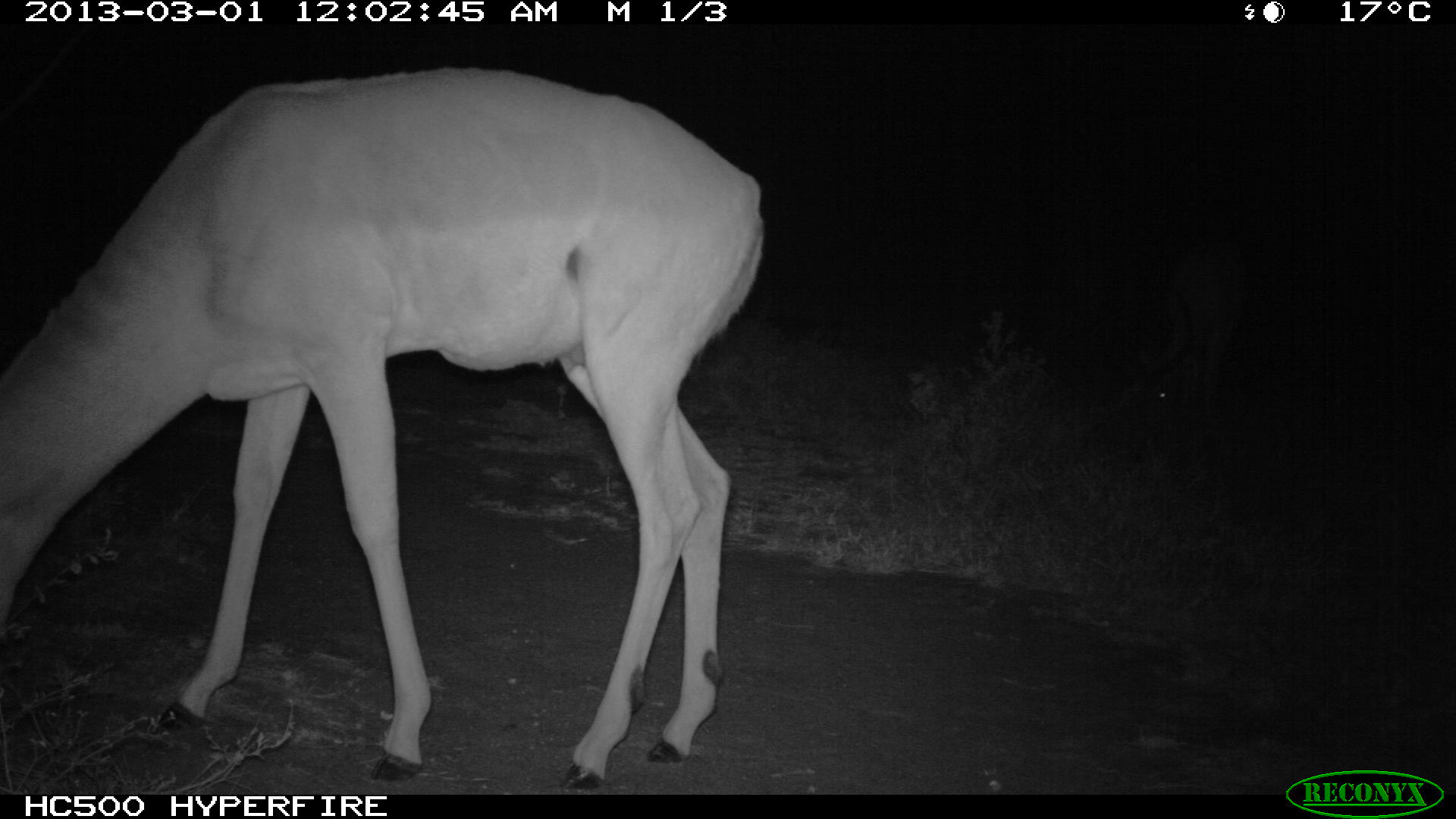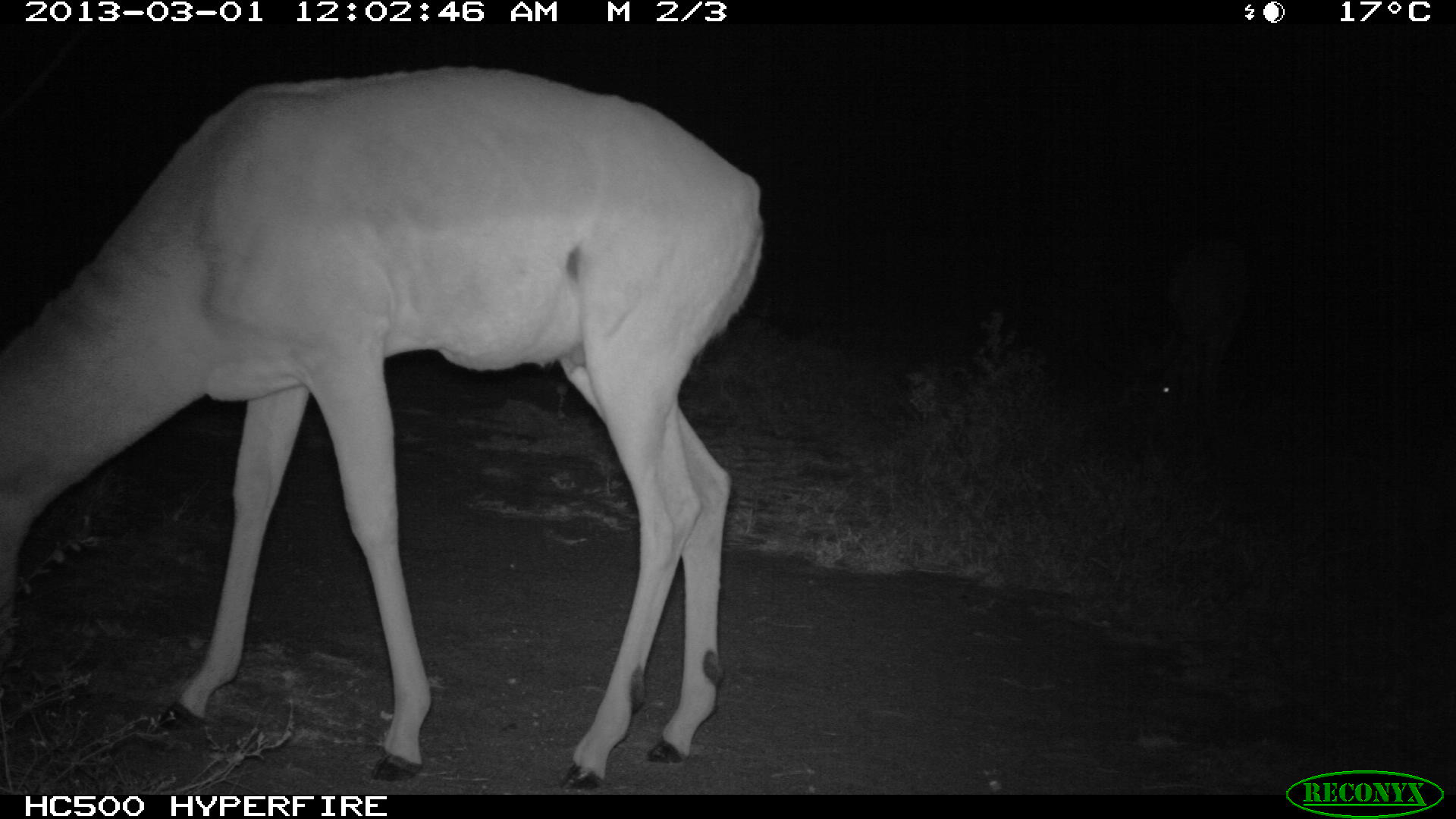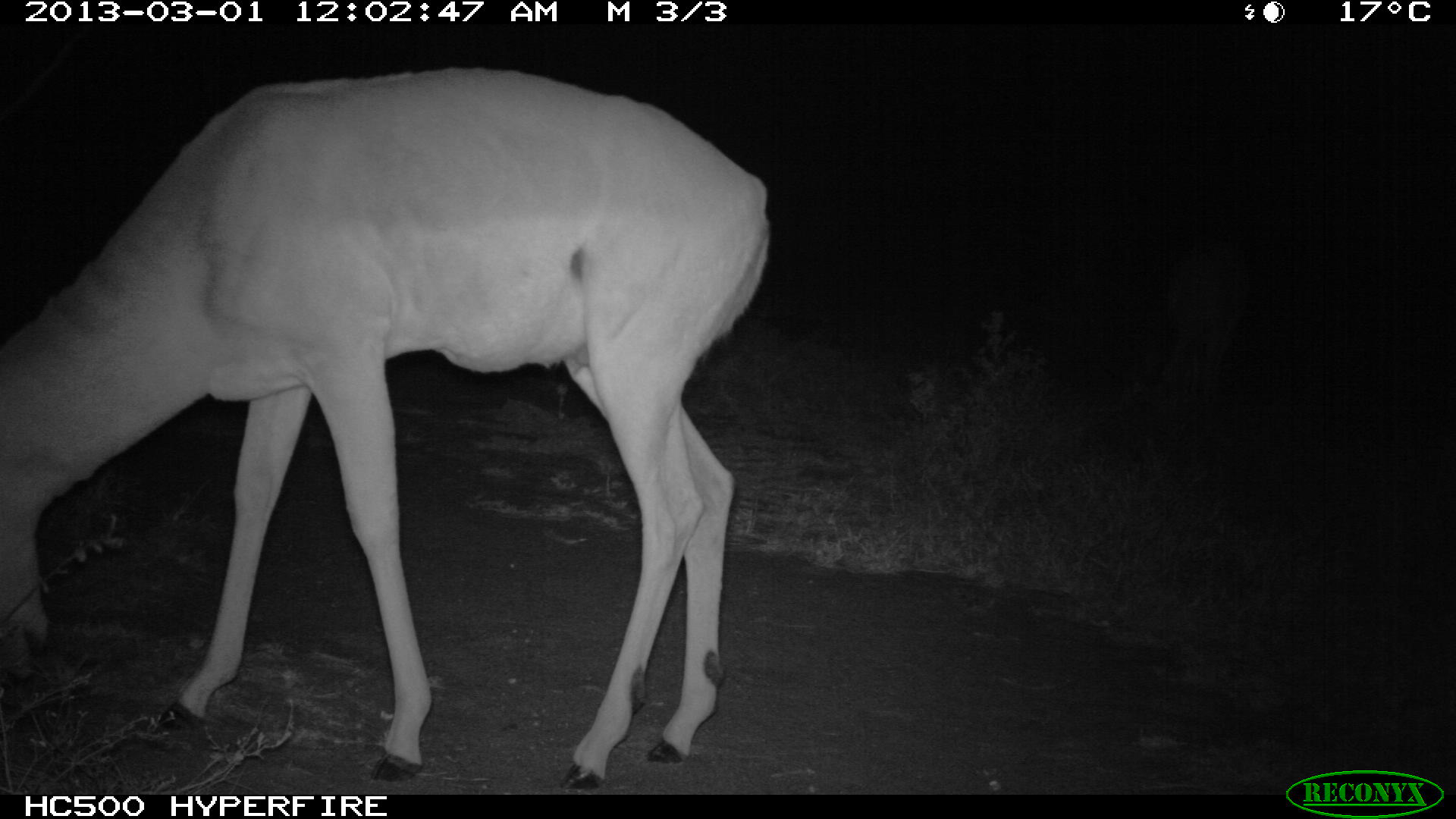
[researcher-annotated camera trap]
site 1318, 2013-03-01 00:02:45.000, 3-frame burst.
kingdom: Animalia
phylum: Chordata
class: Mammalia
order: Artiodactyla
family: Bovidae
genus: Aepyceros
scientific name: Aepyceros melampus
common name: impala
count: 1